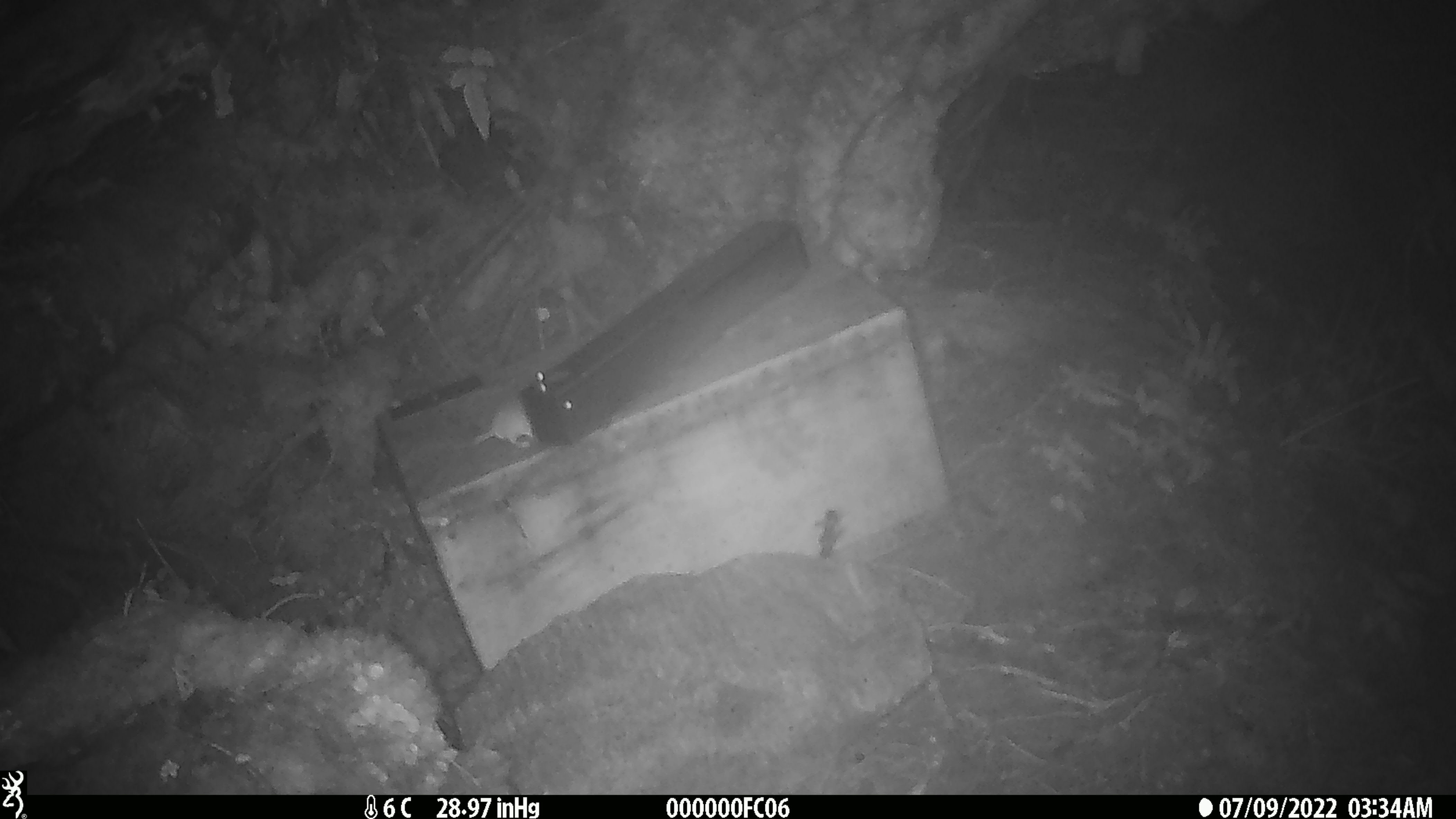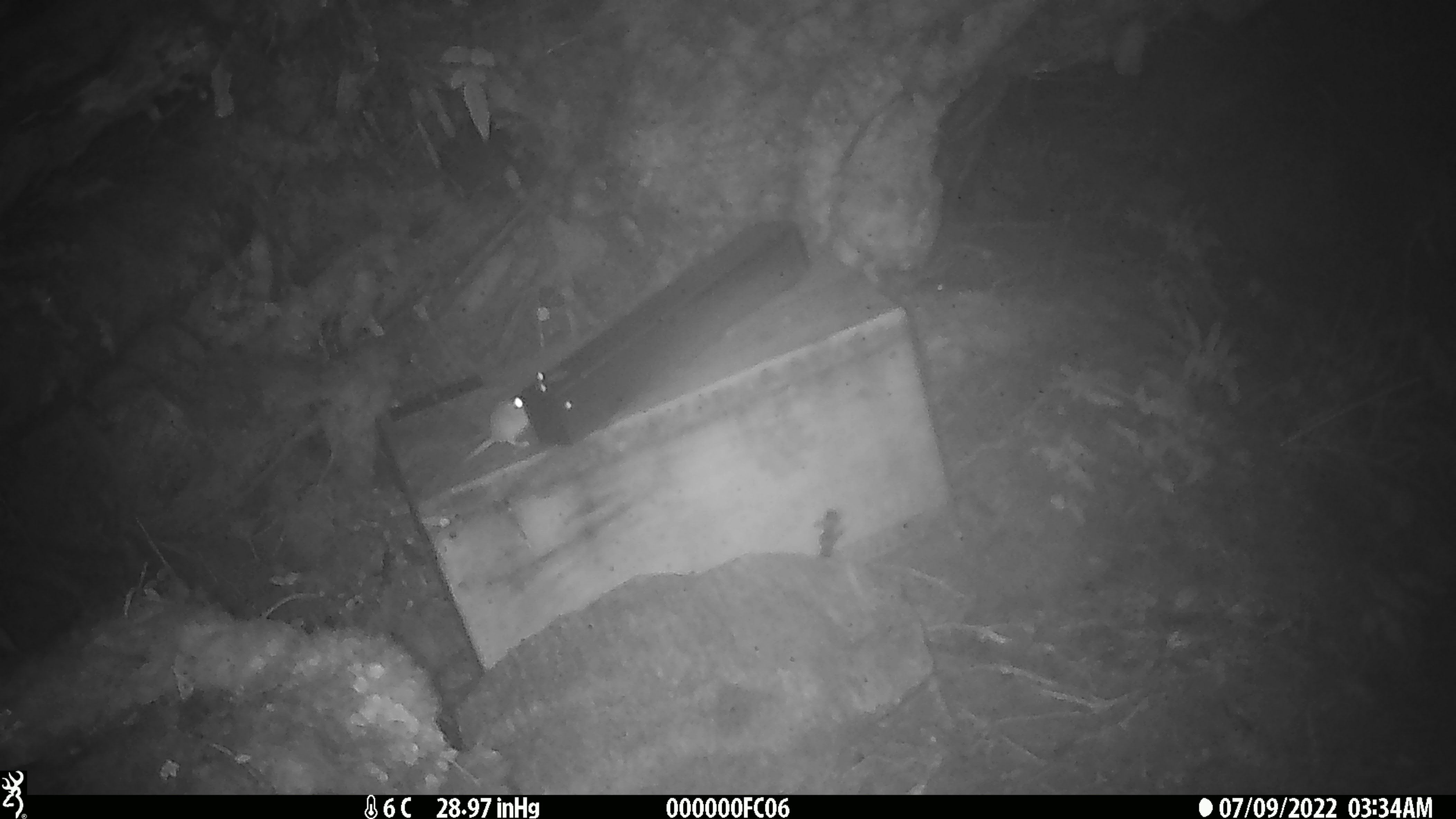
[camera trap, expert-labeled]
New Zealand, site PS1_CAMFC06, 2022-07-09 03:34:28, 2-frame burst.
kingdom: Animalia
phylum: Chordata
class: Mammalia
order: Rodentia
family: Muridae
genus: Mus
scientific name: Mus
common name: mouse